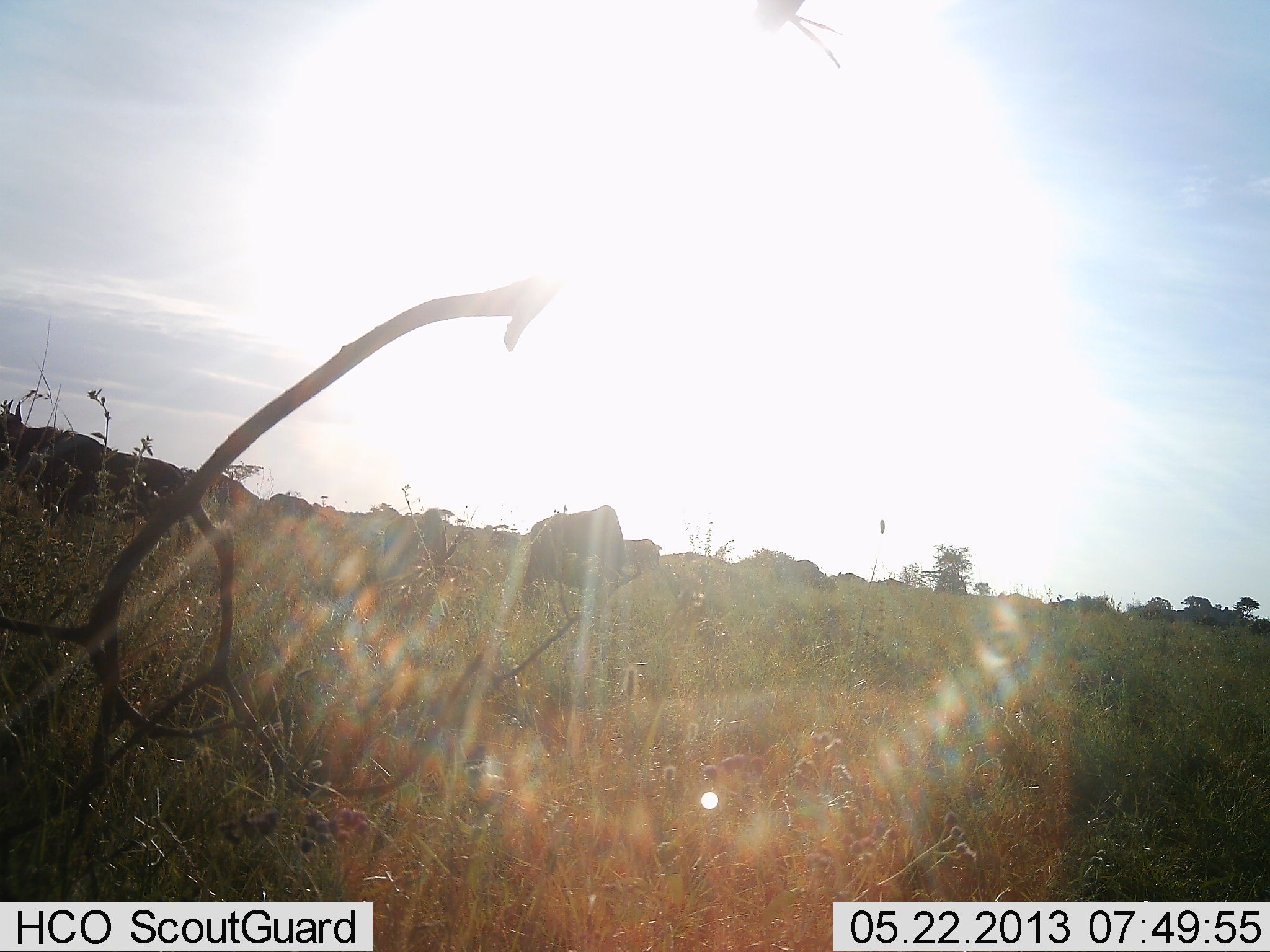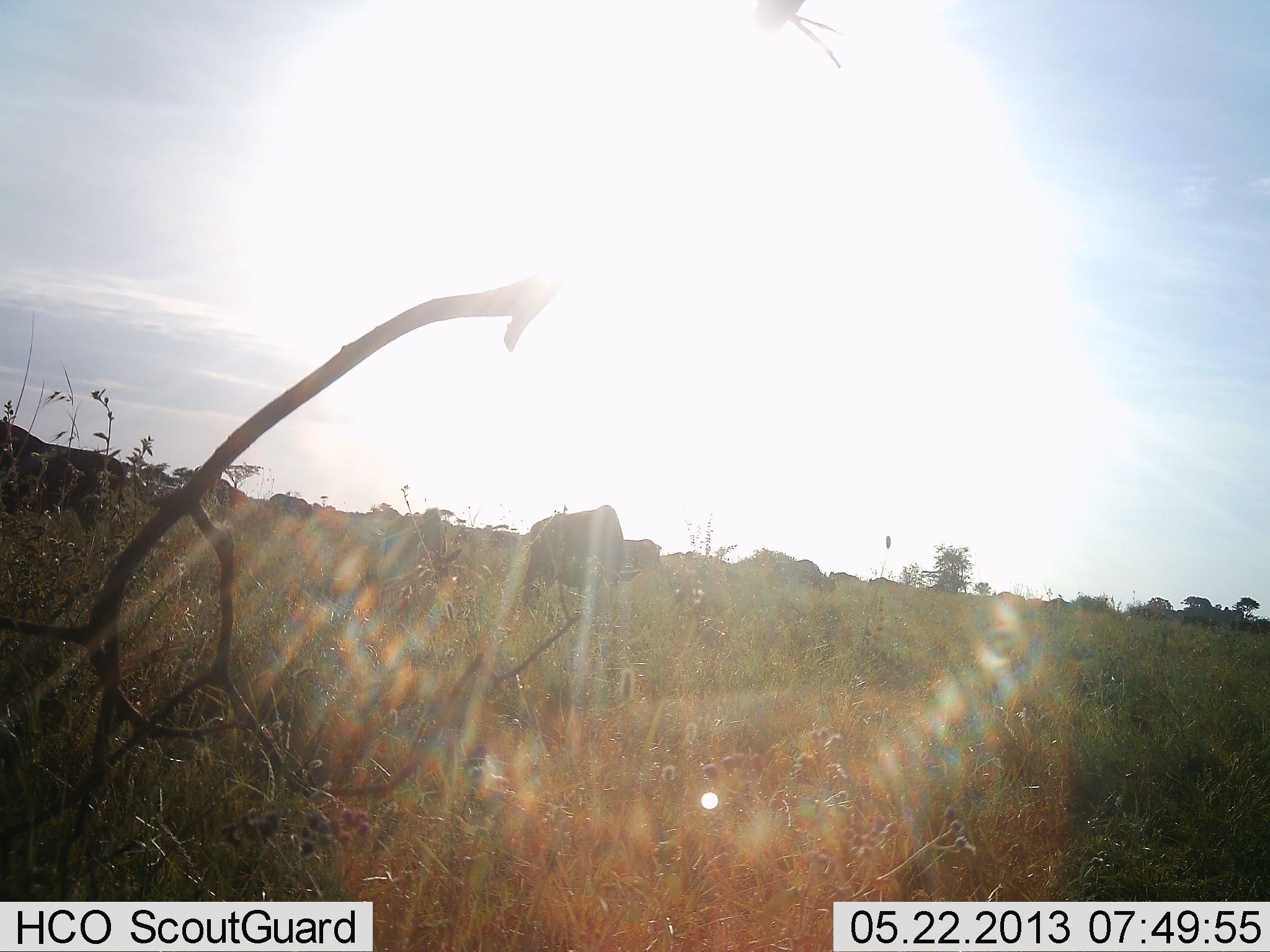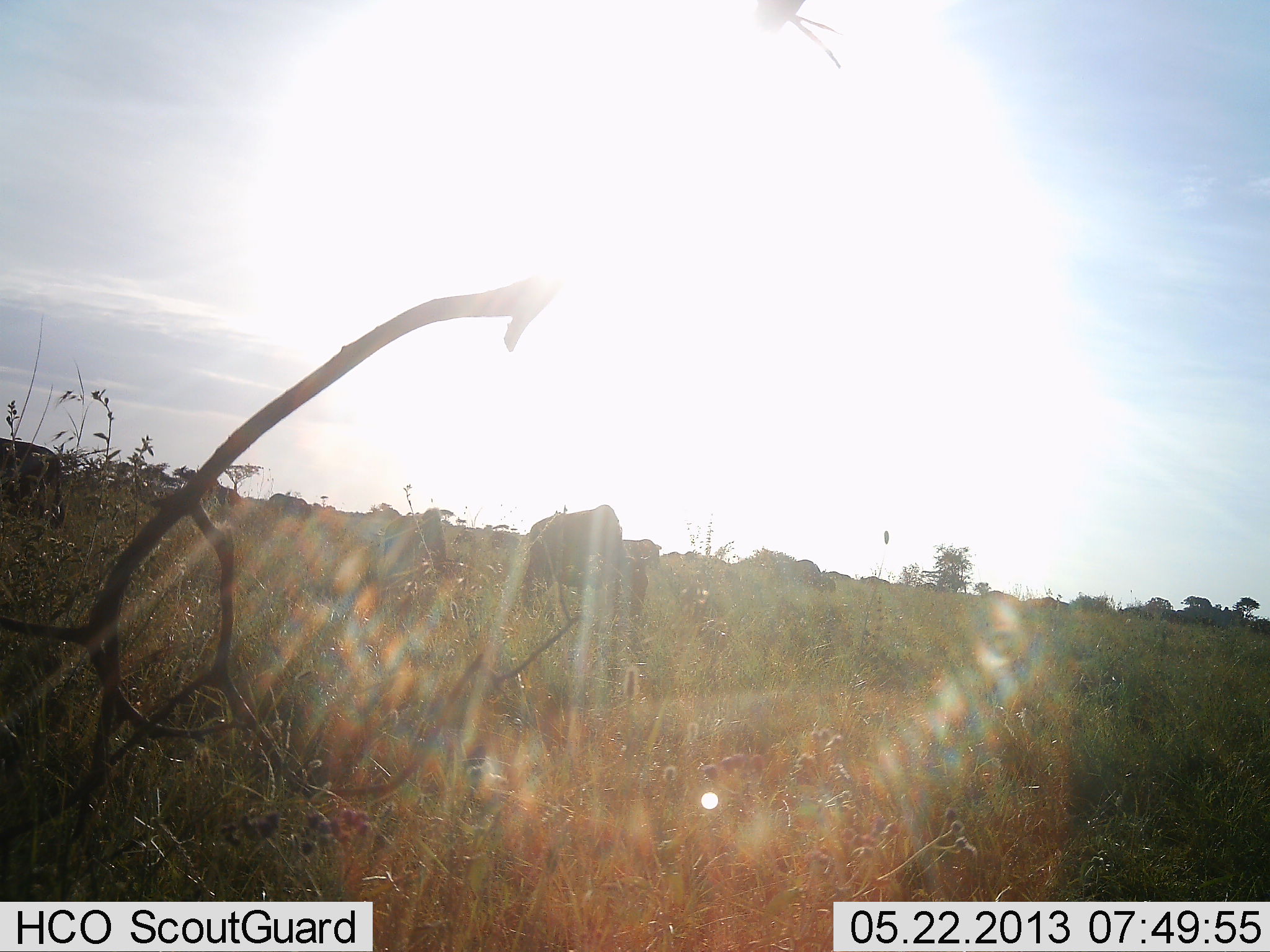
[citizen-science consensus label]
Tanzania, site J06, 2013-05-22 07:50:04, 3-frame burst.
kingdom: Animalia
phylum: Chordata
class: Mammalia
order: Artiodactyla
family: Bovidae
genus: Connochaetes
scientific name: Connochaetes taurinus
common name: blue wildebeest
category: wildebeest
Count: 11-50.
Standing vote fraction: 36%.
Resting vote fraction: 0%.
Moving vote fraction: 71%.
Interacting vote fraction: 0%.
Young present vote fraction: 0%.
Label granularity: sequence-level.